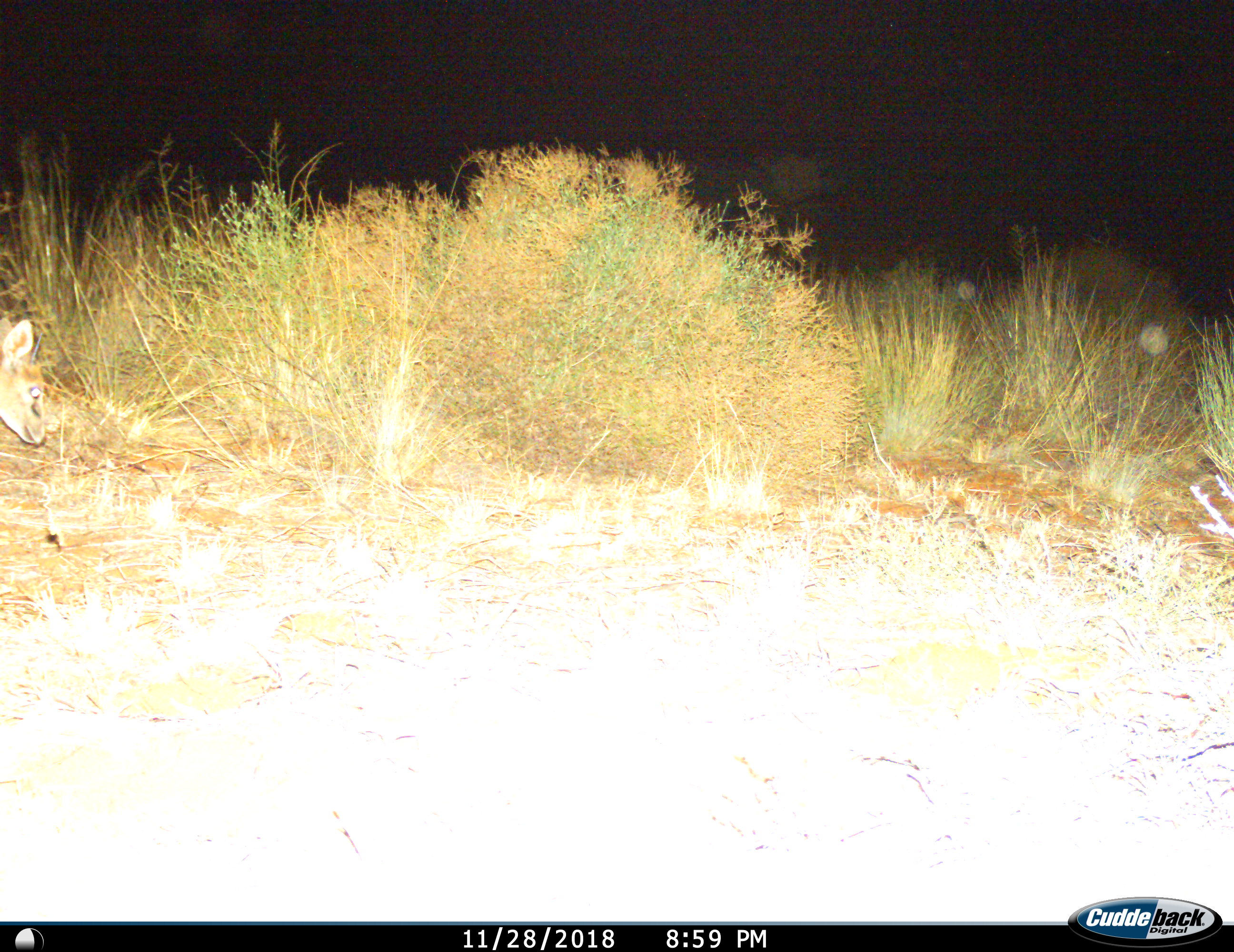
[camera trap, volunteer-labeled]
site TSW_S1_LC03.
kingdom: Animalia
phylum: Chordata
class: Mammalia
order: Artiodactyla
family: Bovidae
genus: Sylvicapra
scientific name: Sylvicapra grimmia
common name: common duiker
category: duikercommongrey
Duikercommongrey (common duiker) (Sylvicapra grimmia), count 1. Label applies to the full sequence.